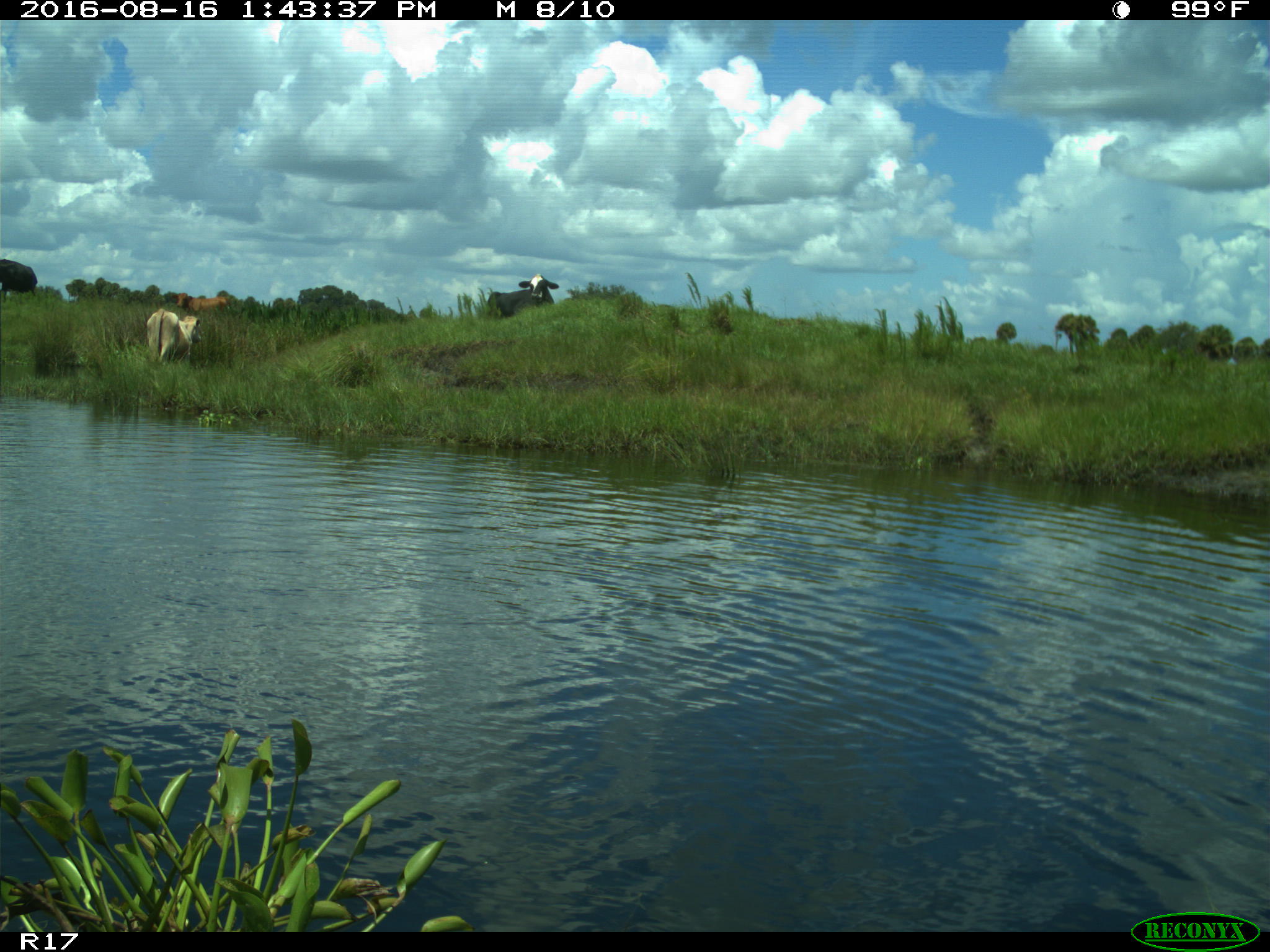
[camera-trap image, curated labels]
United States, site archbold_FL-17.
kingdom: Animalia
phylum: Chordata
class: Mammalia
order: Artiodactyla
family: Bovidae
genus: Bos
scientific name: Bos taurus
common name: domestic cow